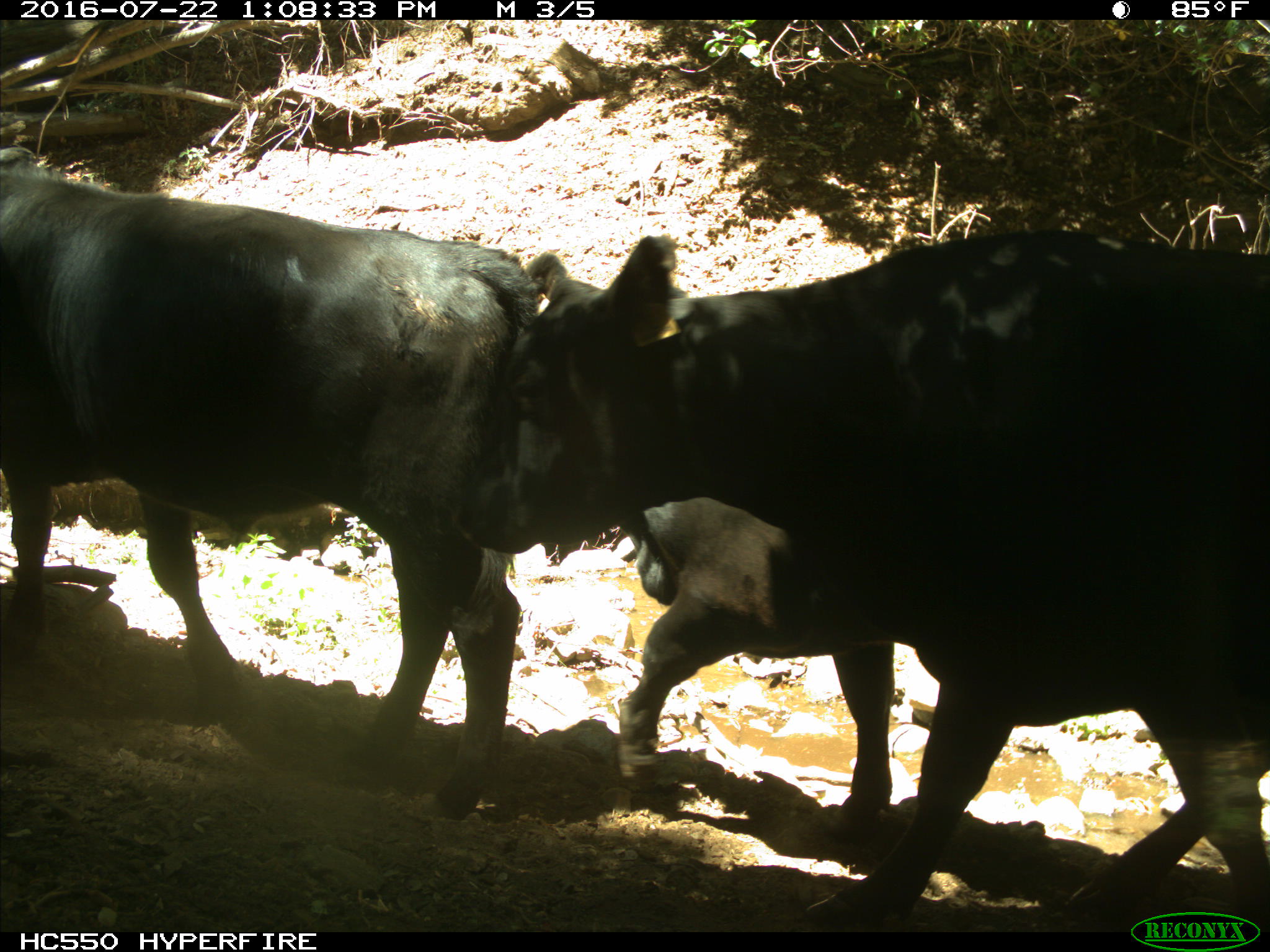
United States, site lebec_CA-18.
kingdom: Animalia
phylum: Chordata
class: Mammalia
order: Artiodactyla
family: Bovidae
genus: Bos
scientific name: Bos taurus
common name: domestic cow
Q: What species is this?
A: Bos taurus (domestic cow).